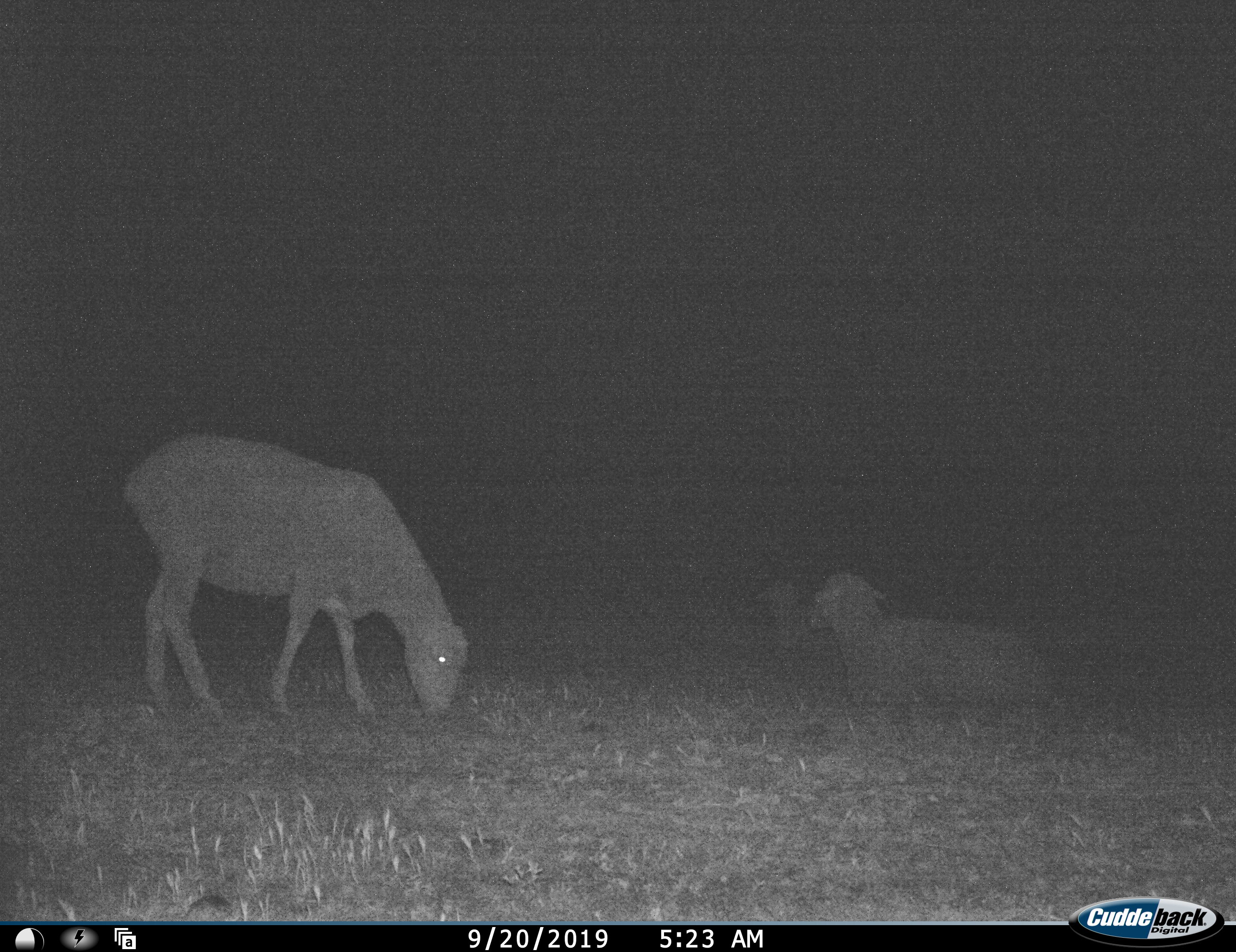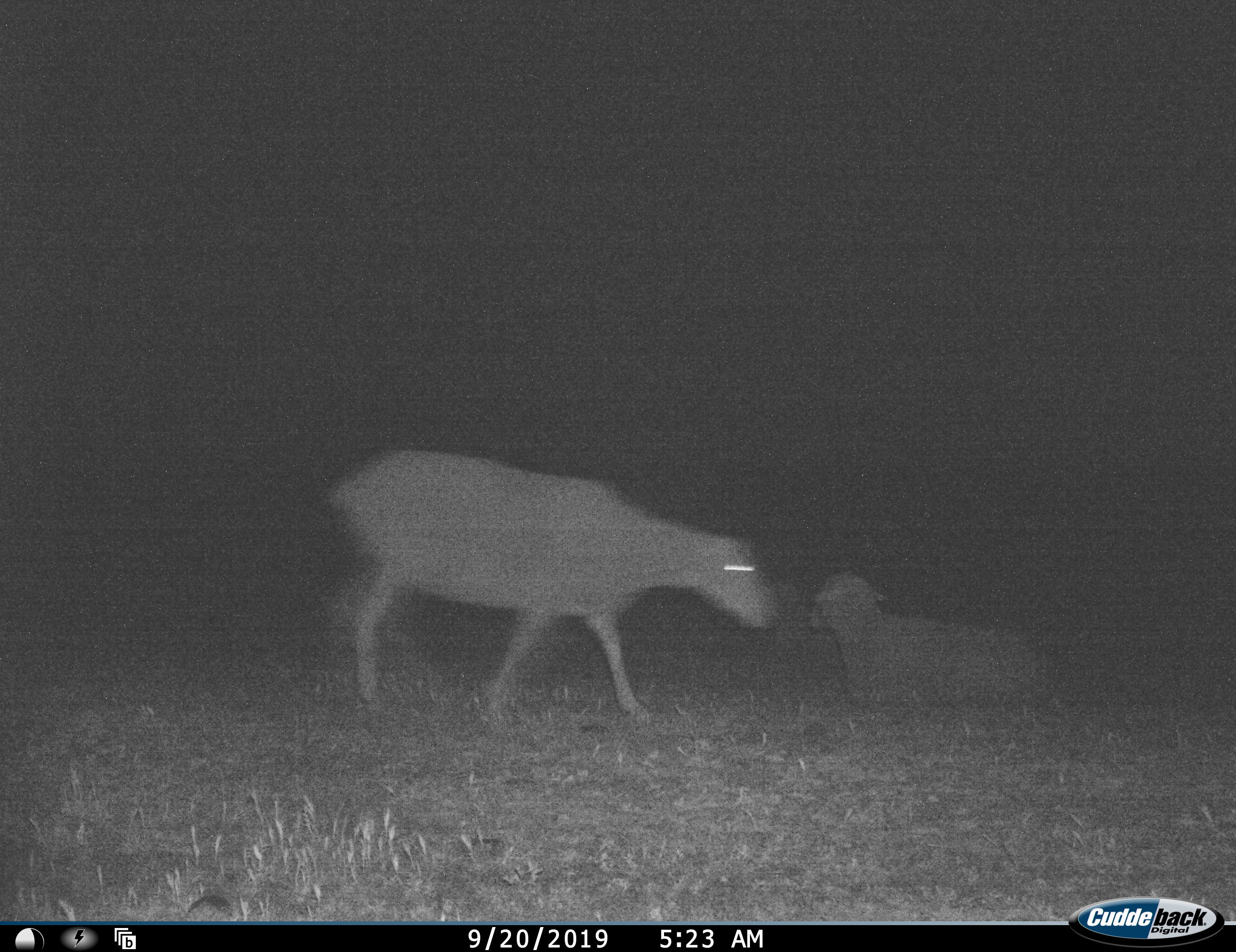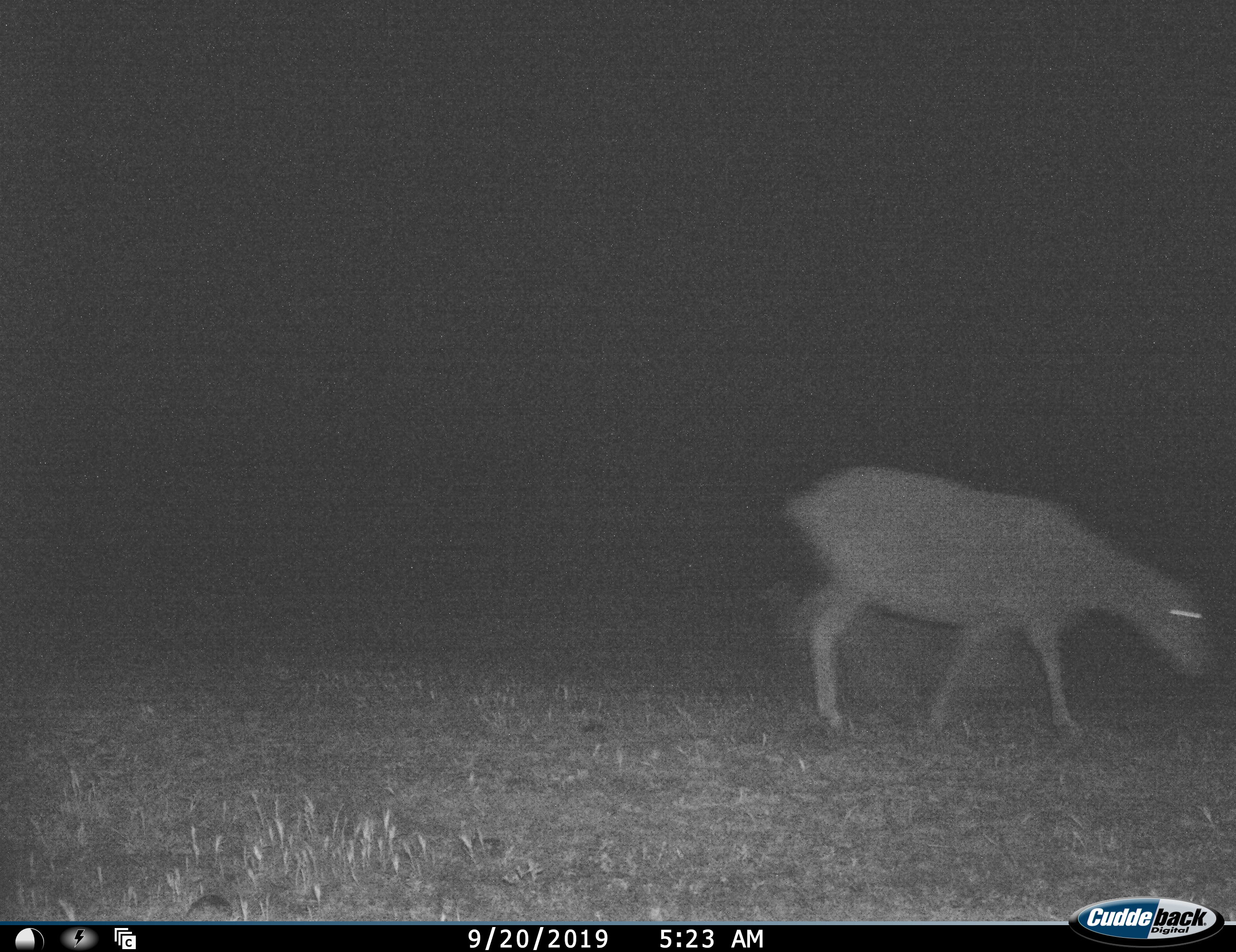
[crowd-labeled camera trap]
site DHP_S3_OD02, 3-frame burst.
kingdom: Animalia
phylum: Chordata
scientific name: Vertebrata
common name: domestic animal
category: domesticanimal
Domesticanimal (domestic animal) (Vertebrata), count 3. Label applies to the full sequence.